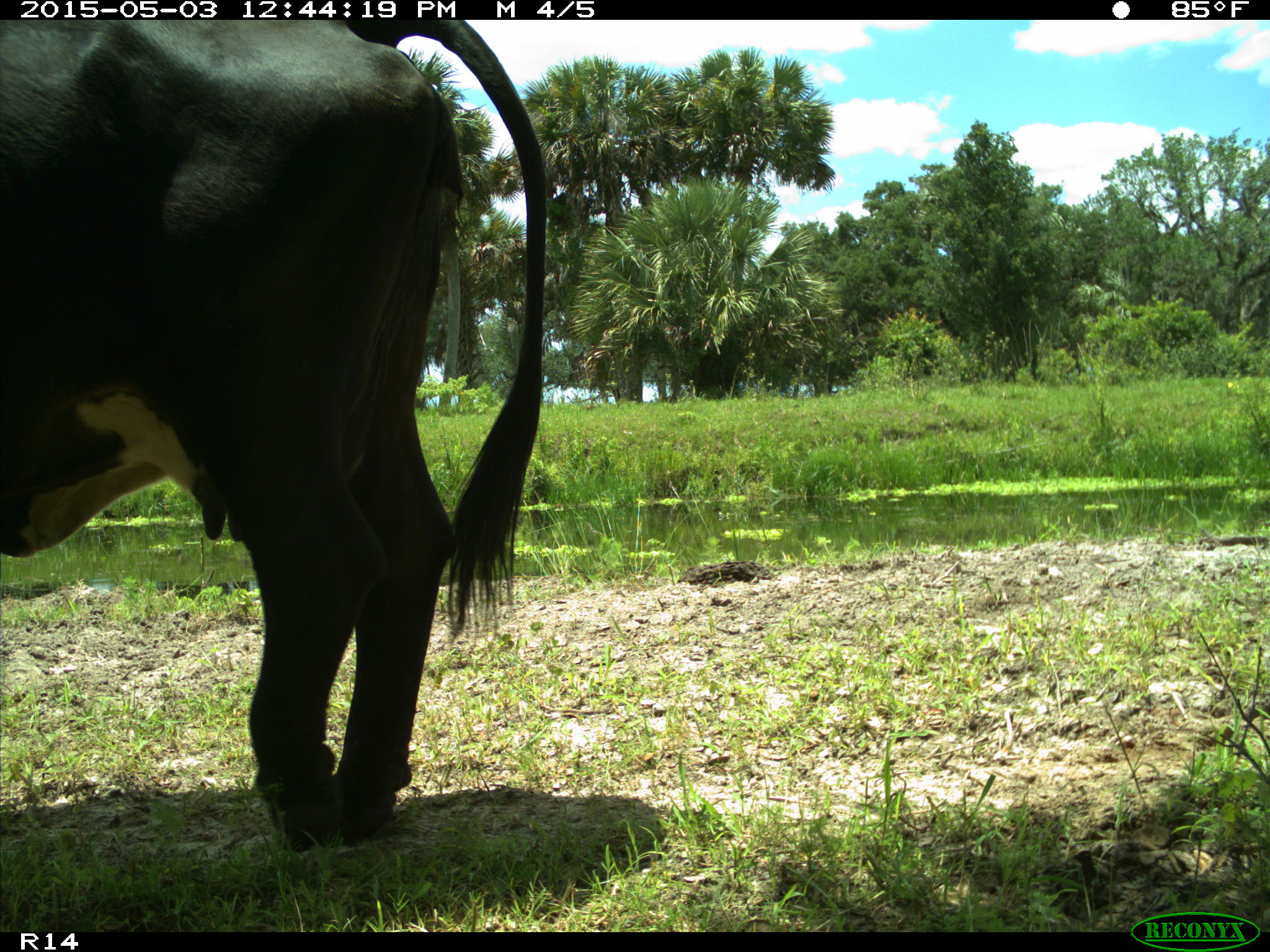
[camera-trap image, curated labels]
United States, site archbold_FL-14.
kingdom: Animalia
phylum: Chordata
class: Mammalia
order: Artiodactyla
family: Bovidae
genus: Bos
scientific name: Bos taurus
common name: domestic cow